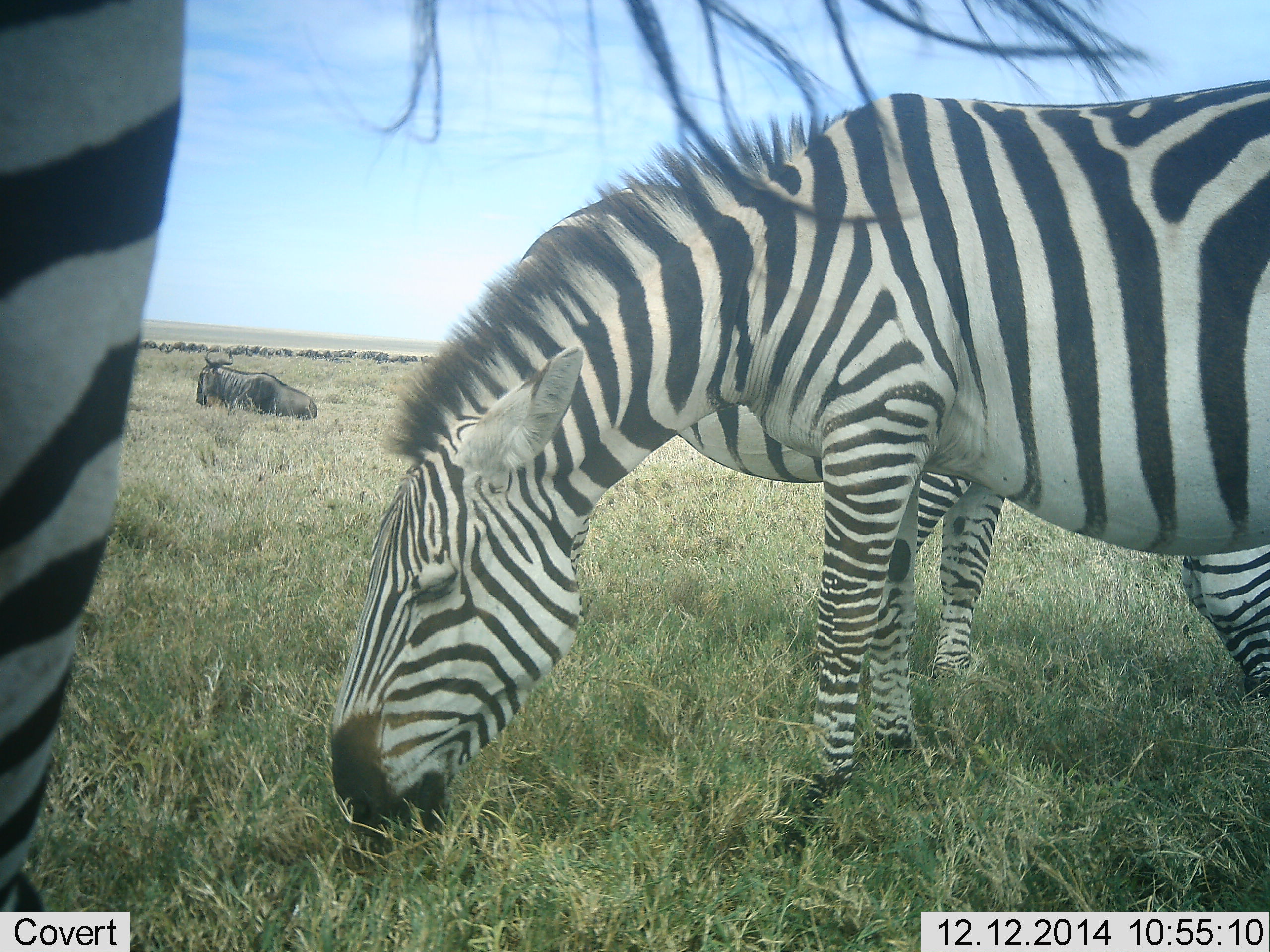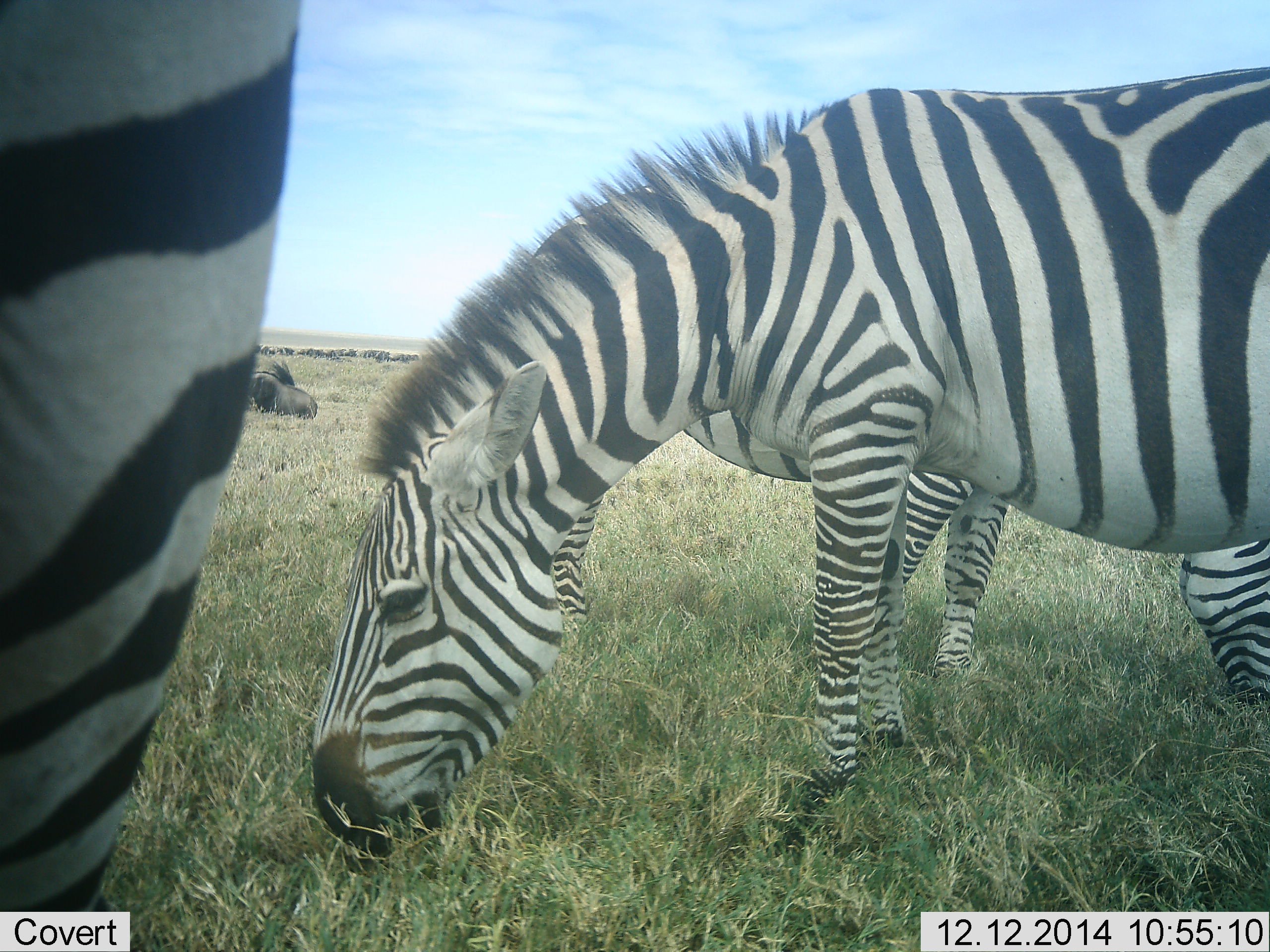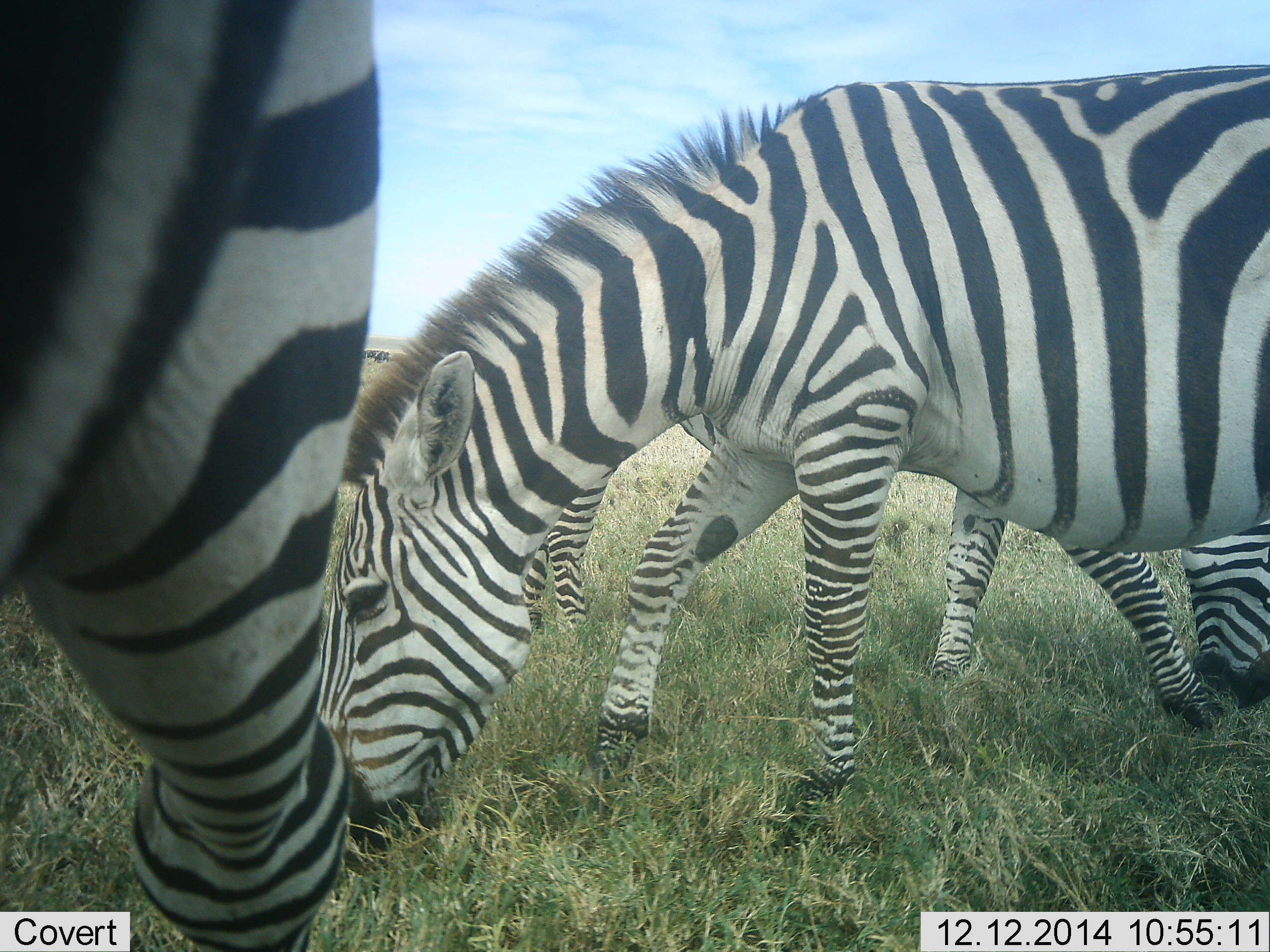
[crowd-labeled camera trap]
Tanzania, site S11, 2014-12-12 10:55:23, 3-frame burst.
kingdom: Animalia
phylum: Chordata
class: Mammalia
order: Artiodactyla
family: Bovidae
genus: Connochaetes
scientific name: Connochaetes taurinus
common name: blue wildebeest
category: wildebeest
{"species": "wildebeest (blue wildebeest) (Connochaetes taurinus)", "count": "11-50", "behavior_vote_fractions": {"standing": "40%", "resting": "80%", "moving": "0%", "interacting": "0%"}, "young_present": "0%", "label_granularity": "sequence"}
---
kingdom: Animalia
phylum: Chordata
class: Mammalia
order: Perissodactyla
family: Equidae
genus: Equus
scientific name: Equus quagga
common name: plains zebra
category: zebra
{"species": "zebra (plains zebra) (Equus quagga)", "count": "3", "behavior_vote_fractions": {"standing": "35%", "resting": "0%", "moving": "0%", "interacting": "6%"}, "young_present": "0%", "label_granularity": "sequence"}